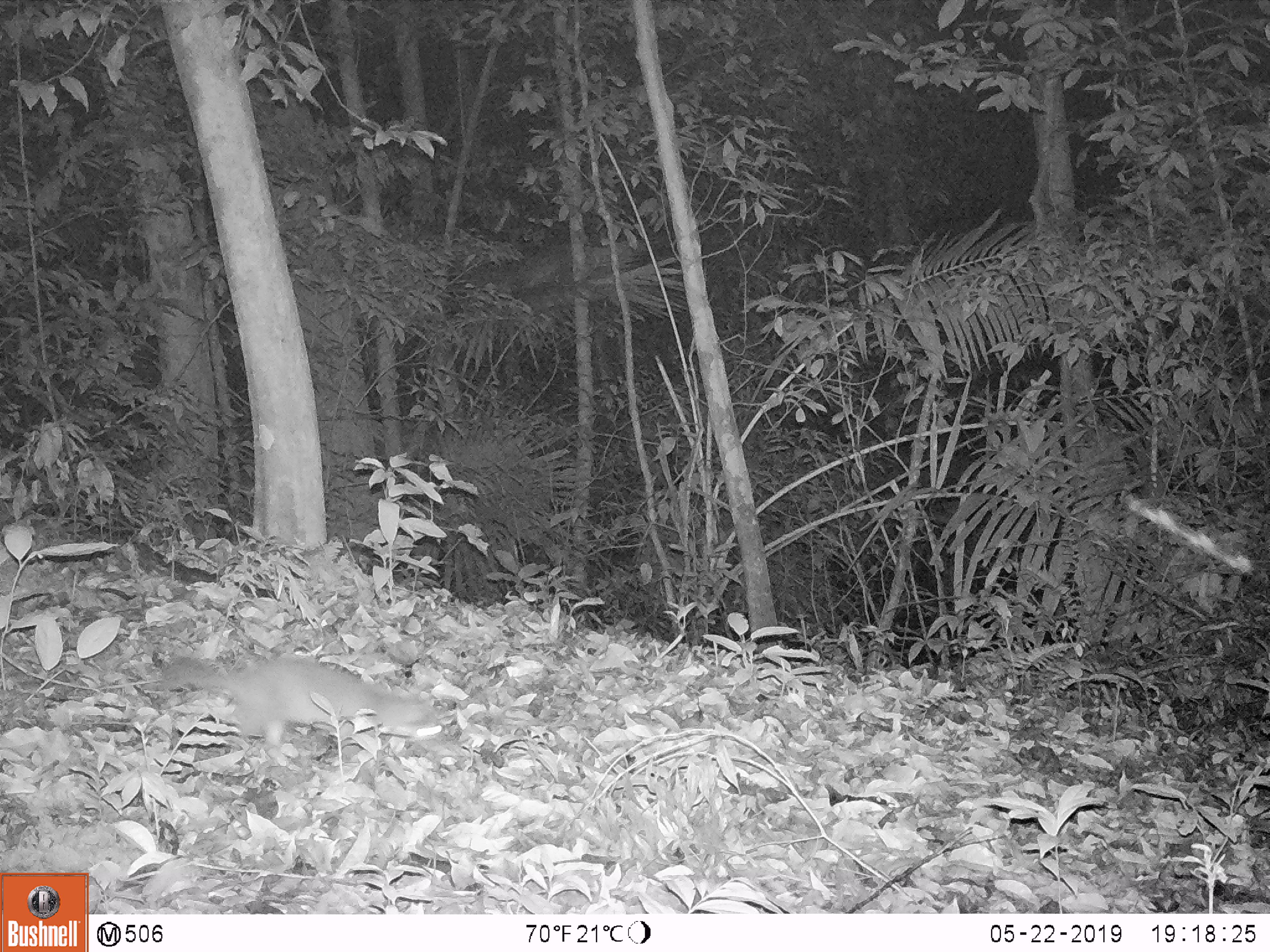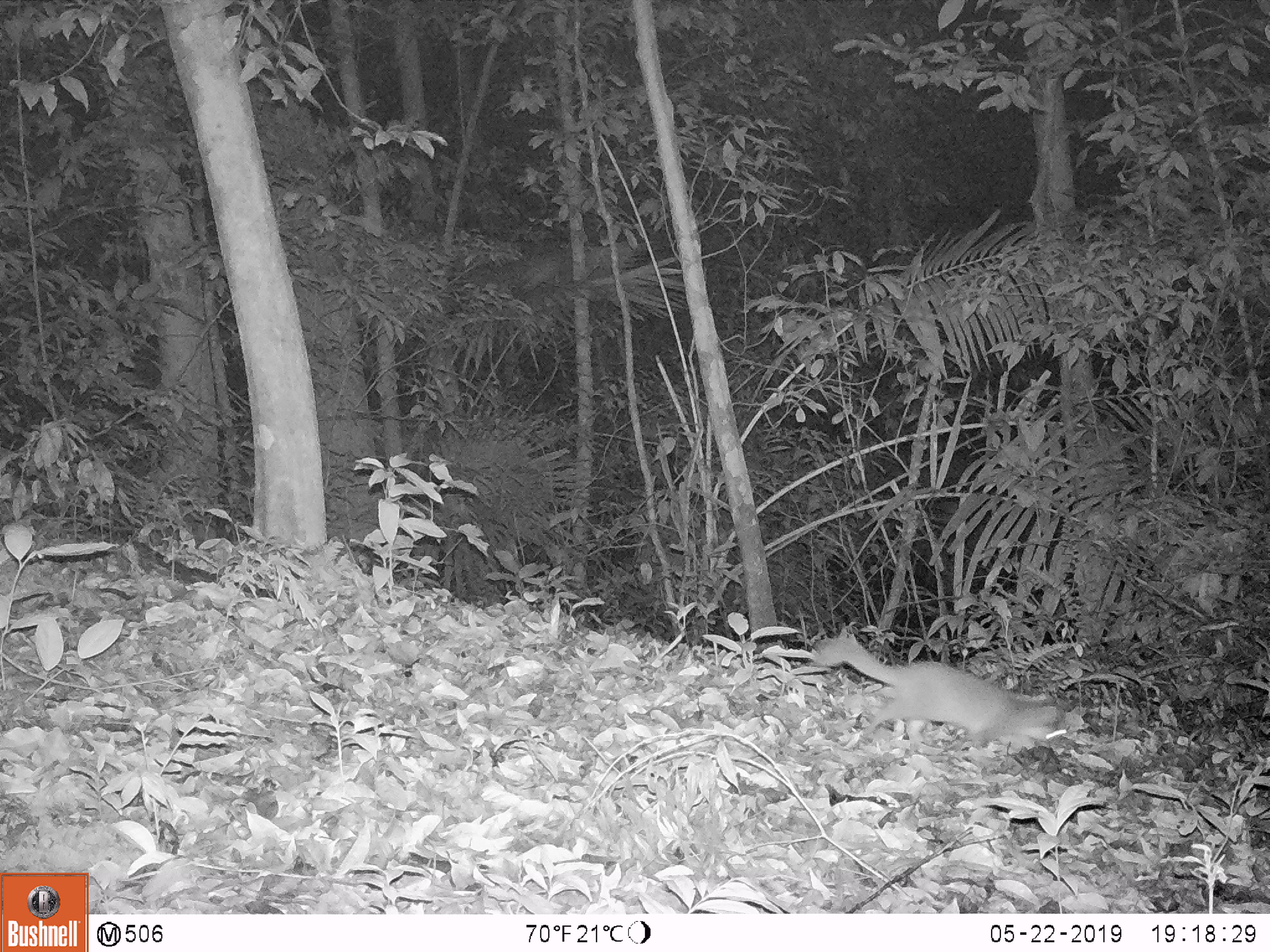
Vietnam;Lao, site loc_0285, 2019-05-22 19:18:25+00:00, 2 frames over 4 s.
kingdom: Animalia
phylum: Chordata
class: Mammalia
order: Carnivora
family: Mustelidae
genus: Melogale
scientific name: Melogale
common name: ferret badger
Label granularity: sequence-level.